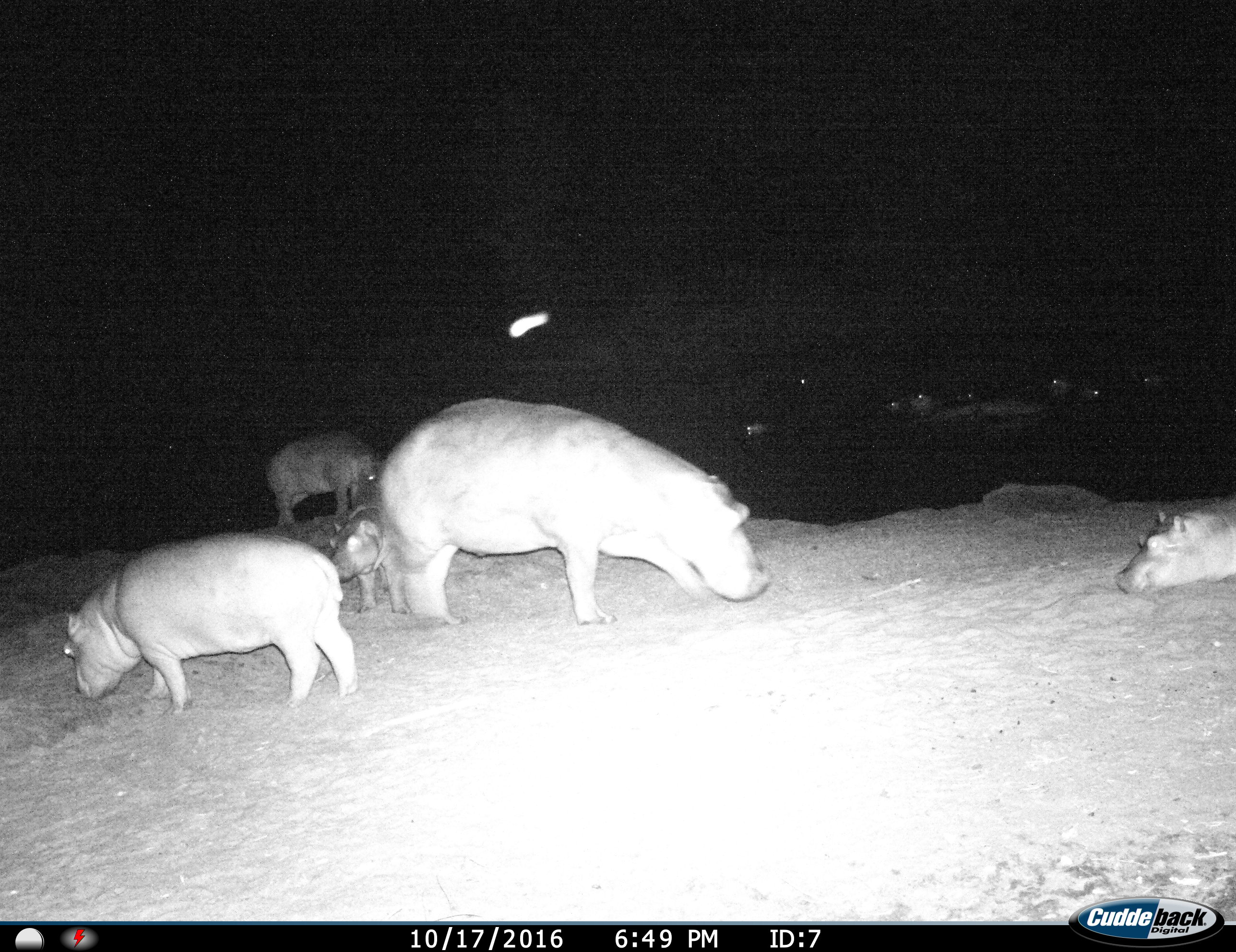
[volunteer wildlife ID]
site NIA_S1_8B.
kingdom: Animalia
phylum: Chordata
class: Mammalia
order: Artiodactyla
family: Hippopotamidae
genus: Hippopotamus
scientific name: Hippopotamus amphibius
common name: hippopotamus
Hippopotamus (Hippopotamus amphibius), count 11-50. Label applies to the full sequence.